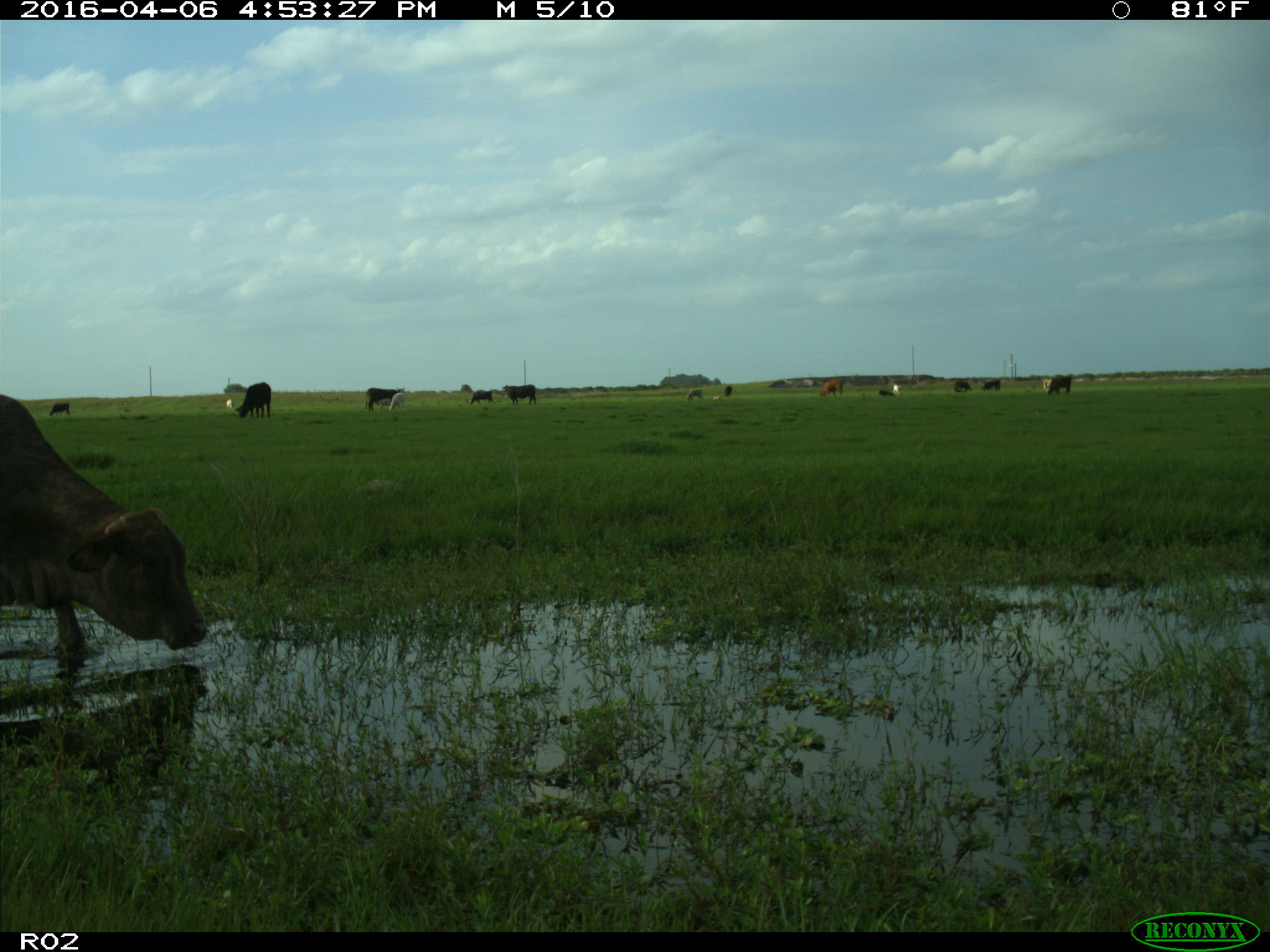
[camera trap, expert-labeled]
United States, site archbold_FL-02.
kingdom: Animalia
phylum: Chordata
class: Mammalia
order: Artiodactyla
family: Bovidae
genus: Bos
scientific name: Bos taurus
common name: domestic cow